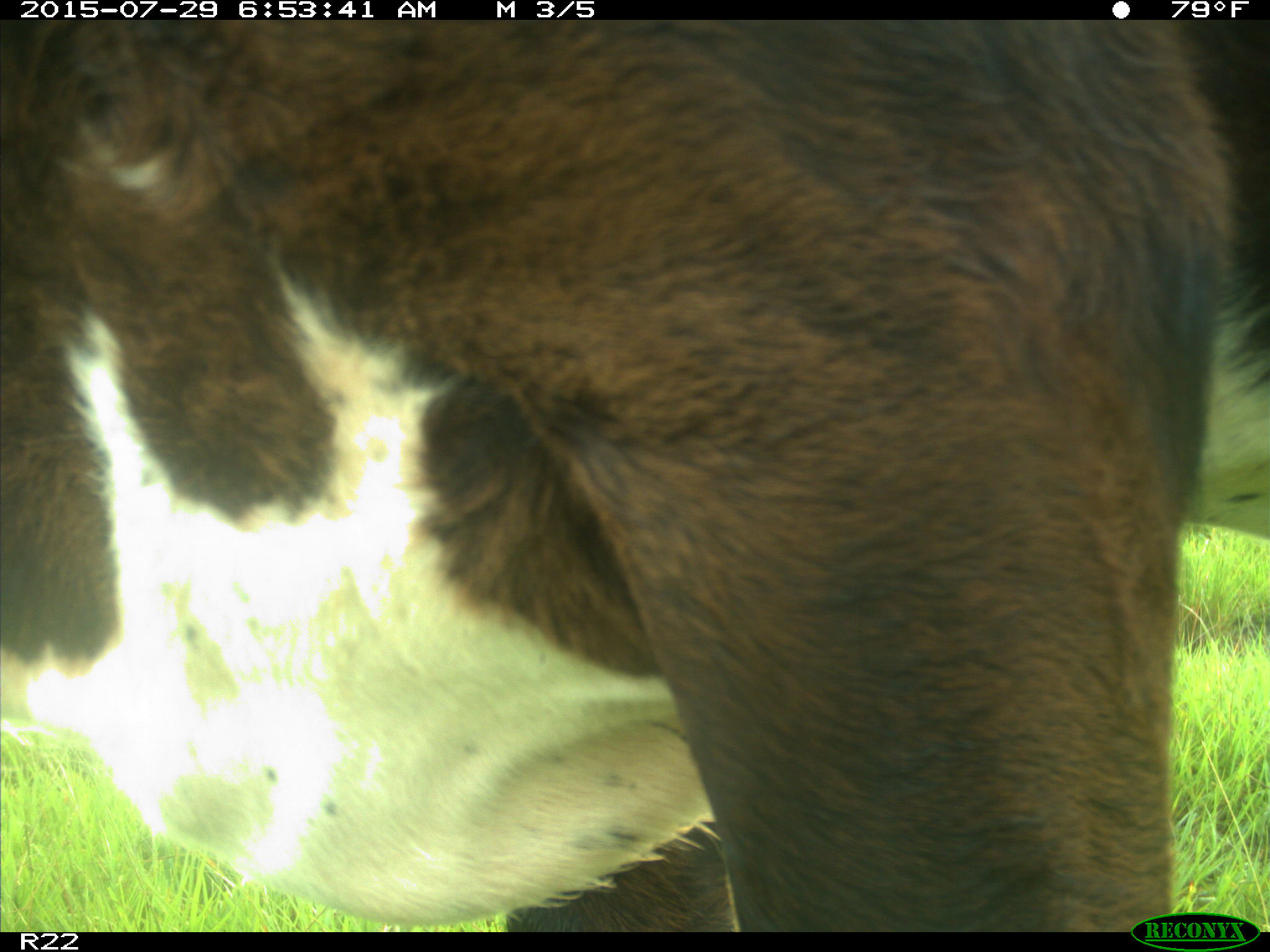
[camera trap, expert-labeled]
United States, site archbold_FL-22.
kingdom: Animalia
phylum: Chordata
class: Mammalia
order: Artiodactyla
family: Bovidae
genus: Bos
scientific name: Bos taurus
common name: domestic cow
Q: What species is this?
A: Bos taurus (domestic cow).